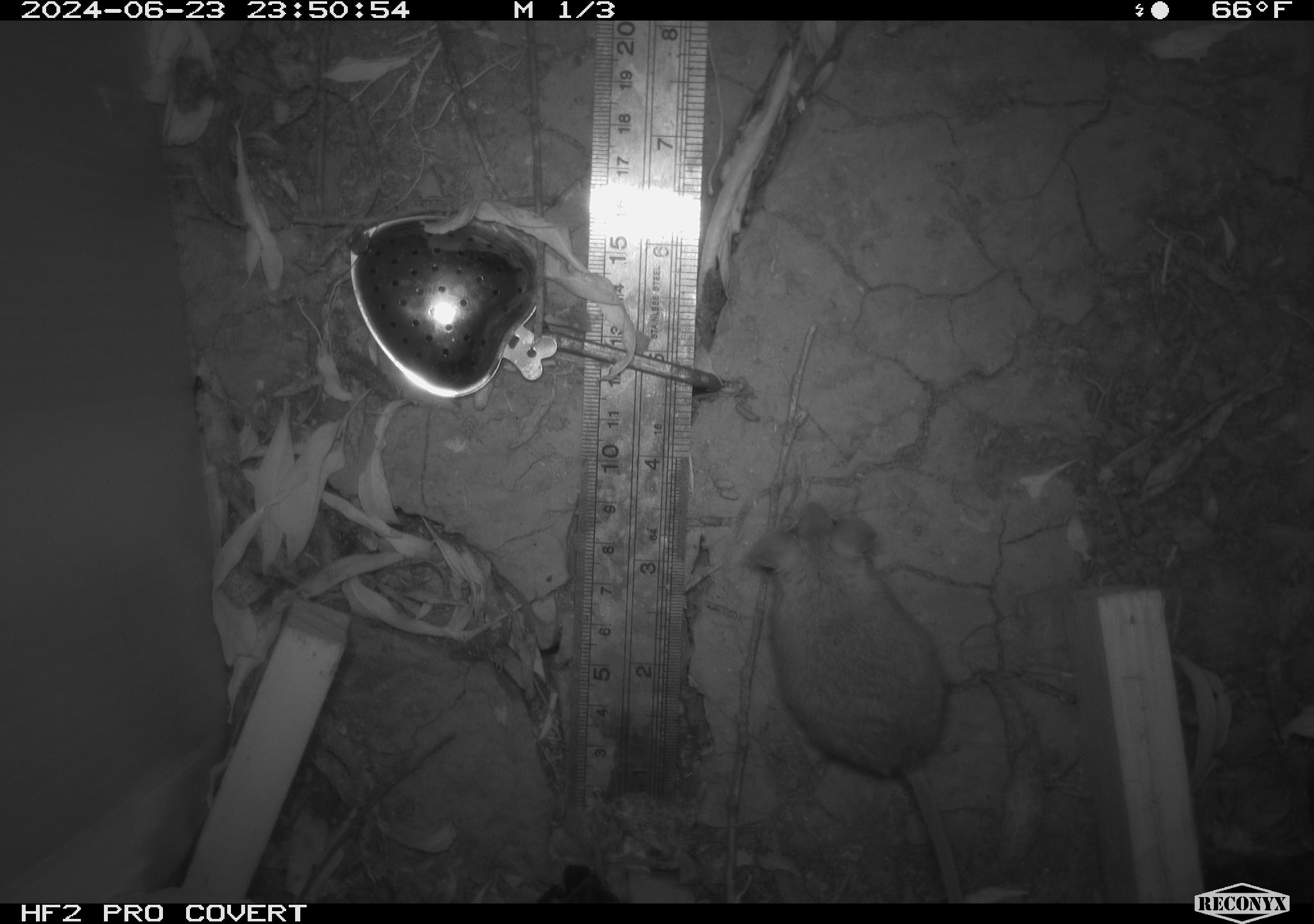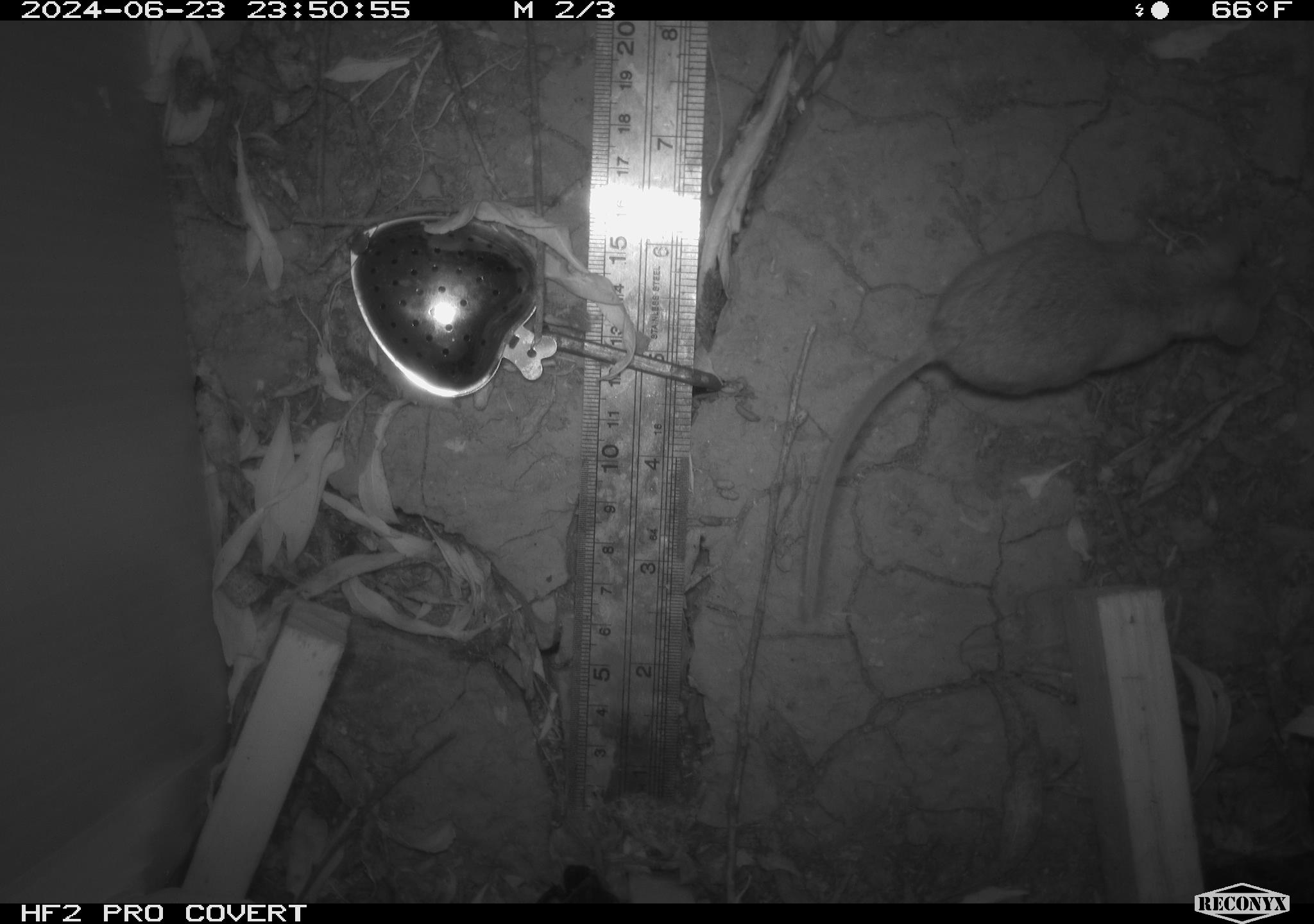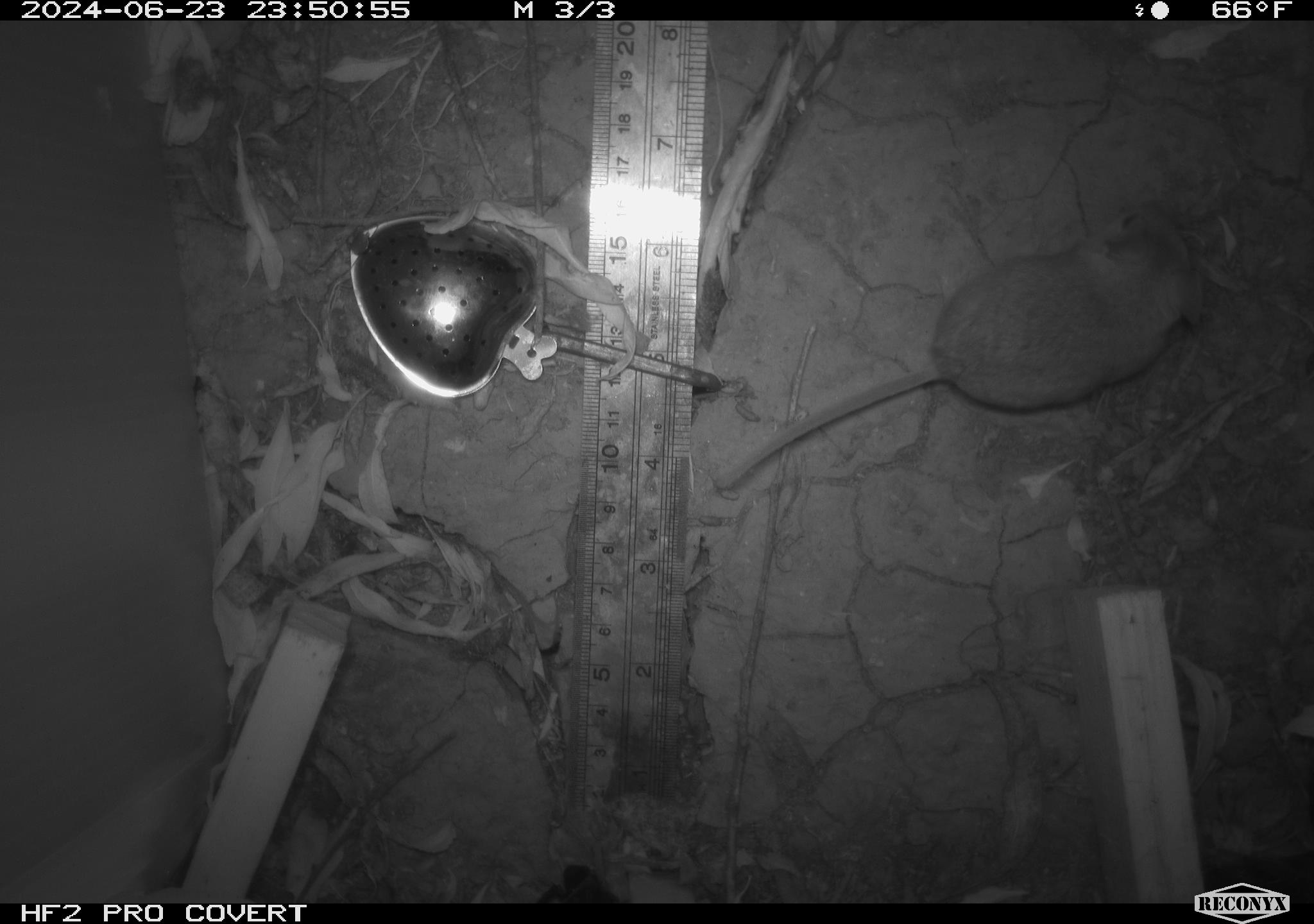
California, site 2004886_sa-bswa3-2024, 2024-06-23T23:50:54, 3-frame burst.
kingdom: Animalia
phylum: Chordata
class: Mammalia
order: Rodentia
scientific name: Rodentia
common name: mouse species